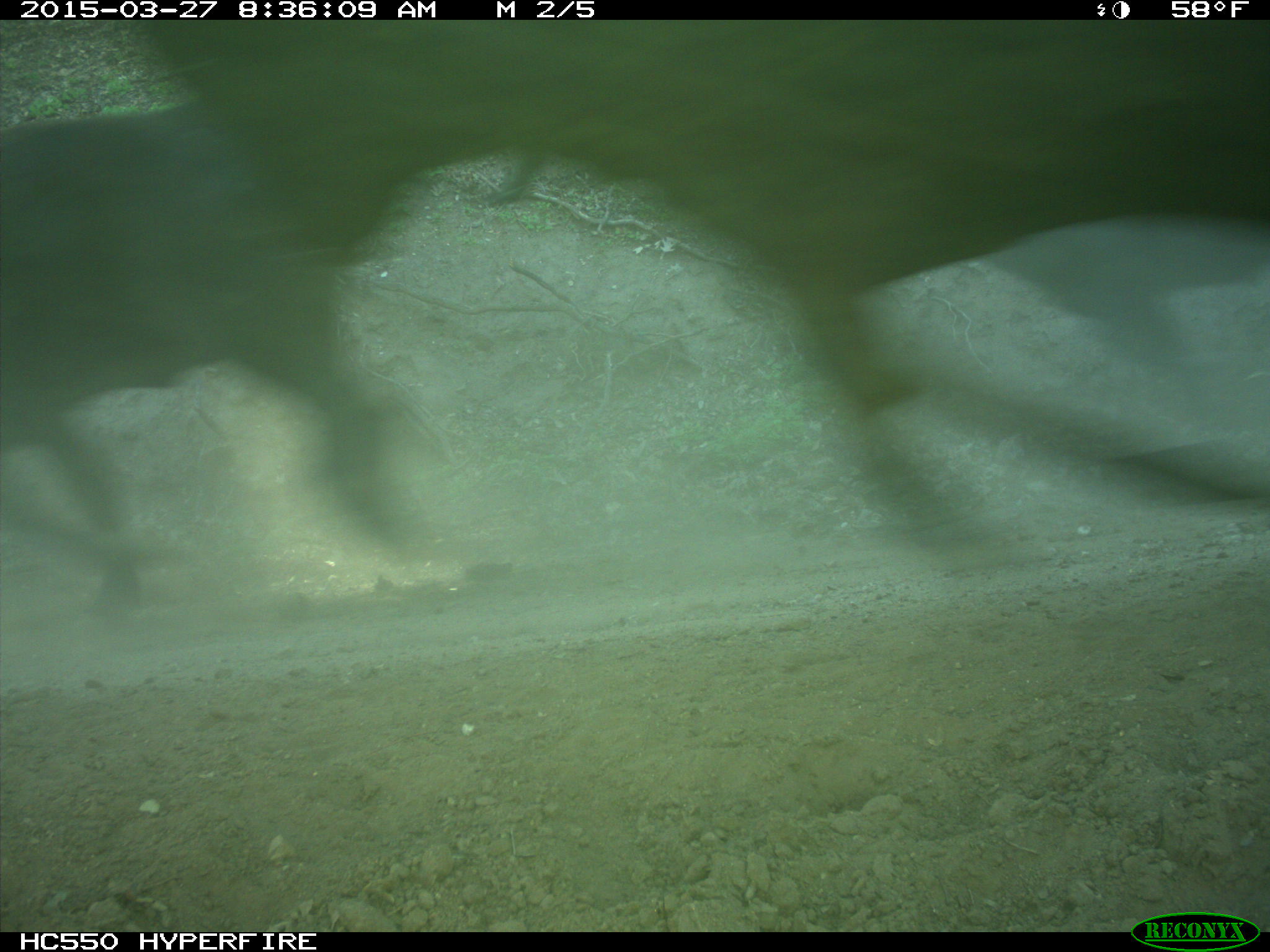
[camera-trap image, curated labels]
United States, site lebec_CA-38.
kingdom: Animalia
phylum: Chordata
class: Mammalia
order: Artiodactyla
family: Bovidae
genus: Bos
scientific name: Bos taurus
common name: domestic cow